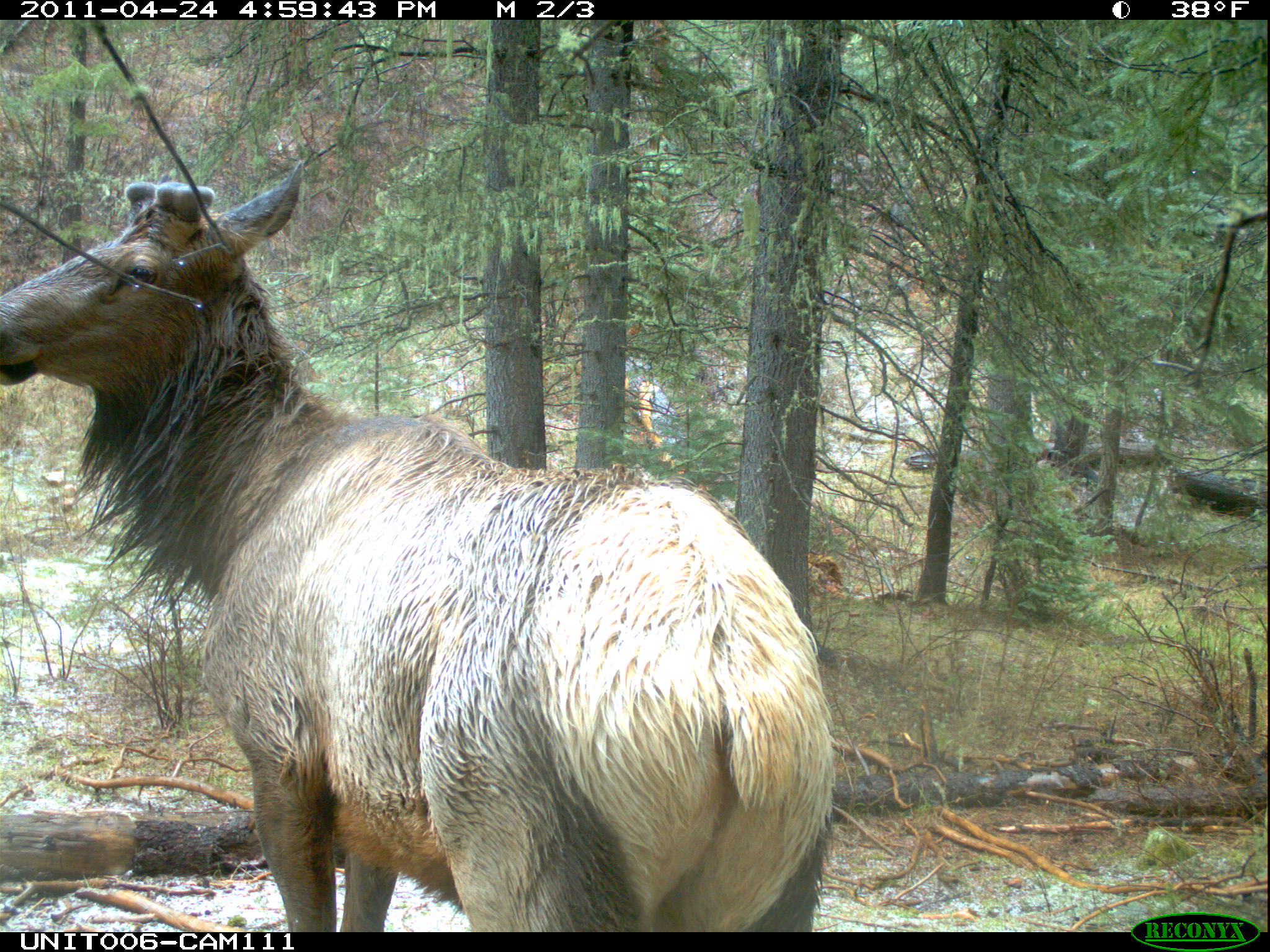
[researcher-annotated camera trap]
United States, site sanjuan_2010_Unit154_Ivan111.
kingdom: Animalia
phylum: Chordata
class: Mammalia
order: Artiodactyla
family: Cervidae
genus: Cervus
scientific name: Cervus elaphus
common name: red deer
Cervus elaphus (red deer).